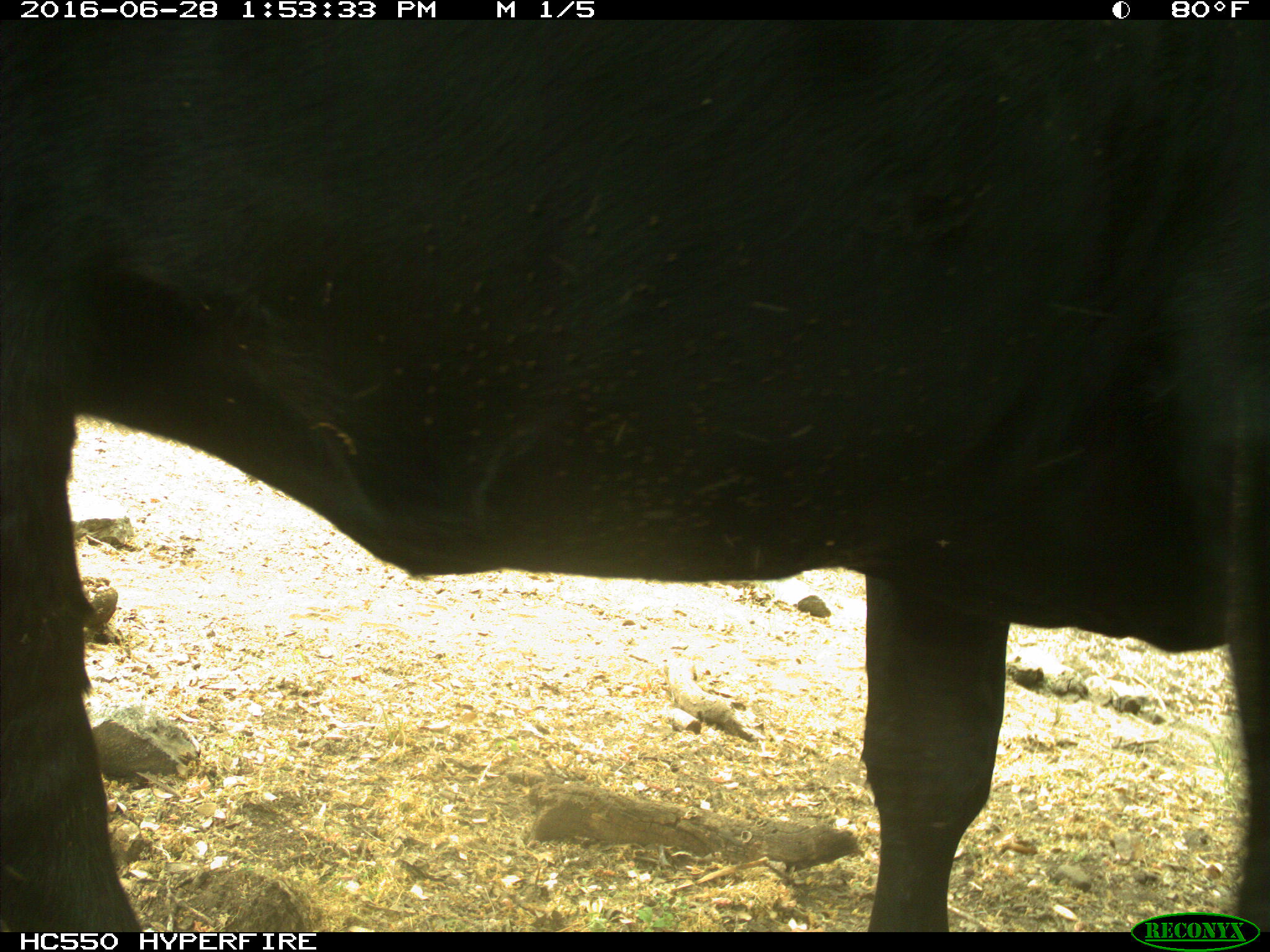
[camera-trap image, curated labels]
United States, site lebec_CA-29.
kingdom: Animalia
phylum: Chordata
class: Mammalia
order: Artiodactyla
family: Bovidae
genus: Bos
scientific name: Bos taurus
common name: domestic cow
Bos taurus (domestic cow).